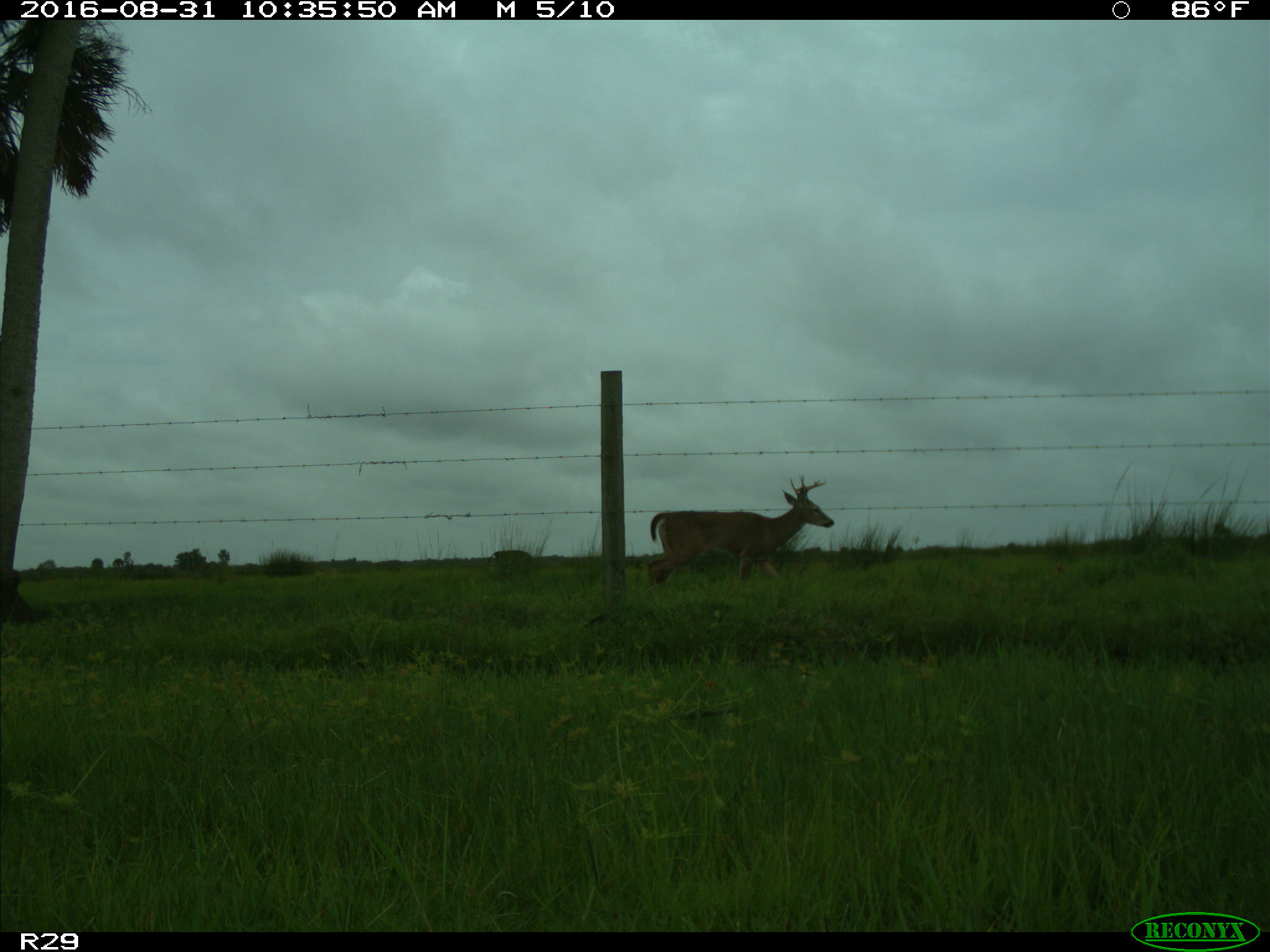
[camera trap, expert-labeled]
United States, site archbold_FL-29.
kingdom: Animalia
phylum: Chordata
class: Mammalia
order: Artiodactyla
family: Cervidae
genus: Odocoileus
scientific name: Odocoileus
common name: deer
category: unidentified deer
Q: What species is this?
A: Unidentified deer (deer) (Odocoileus).